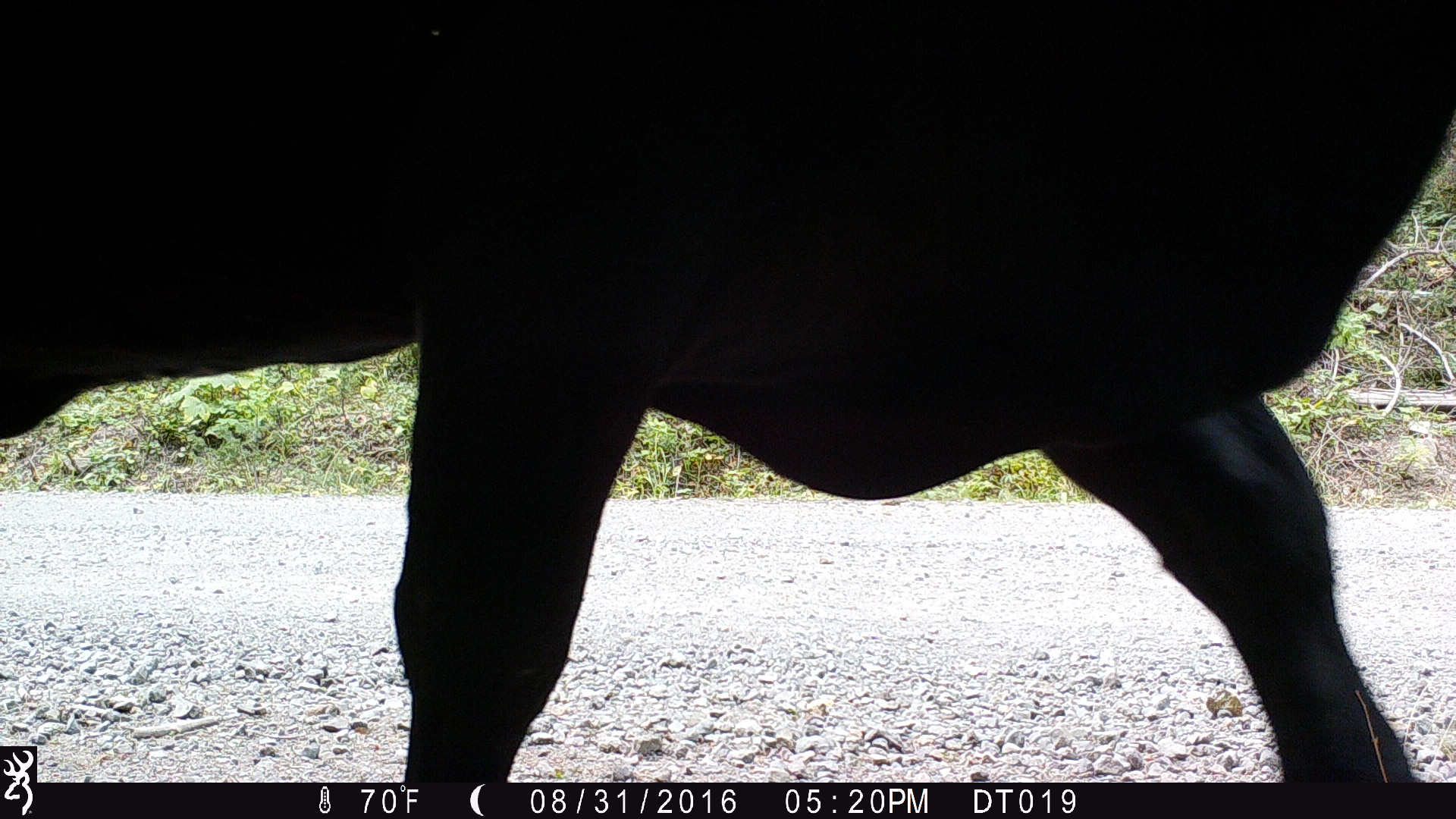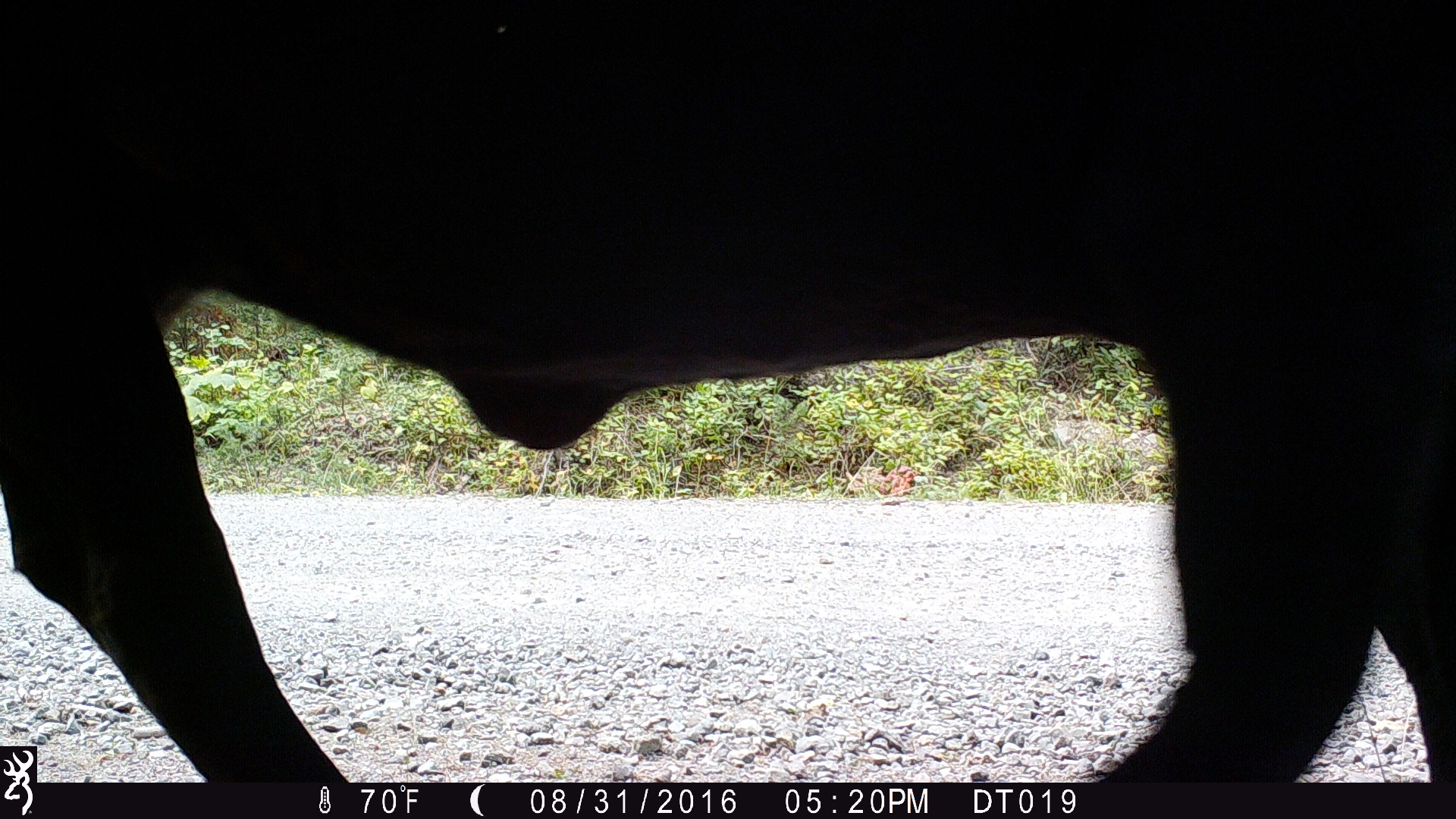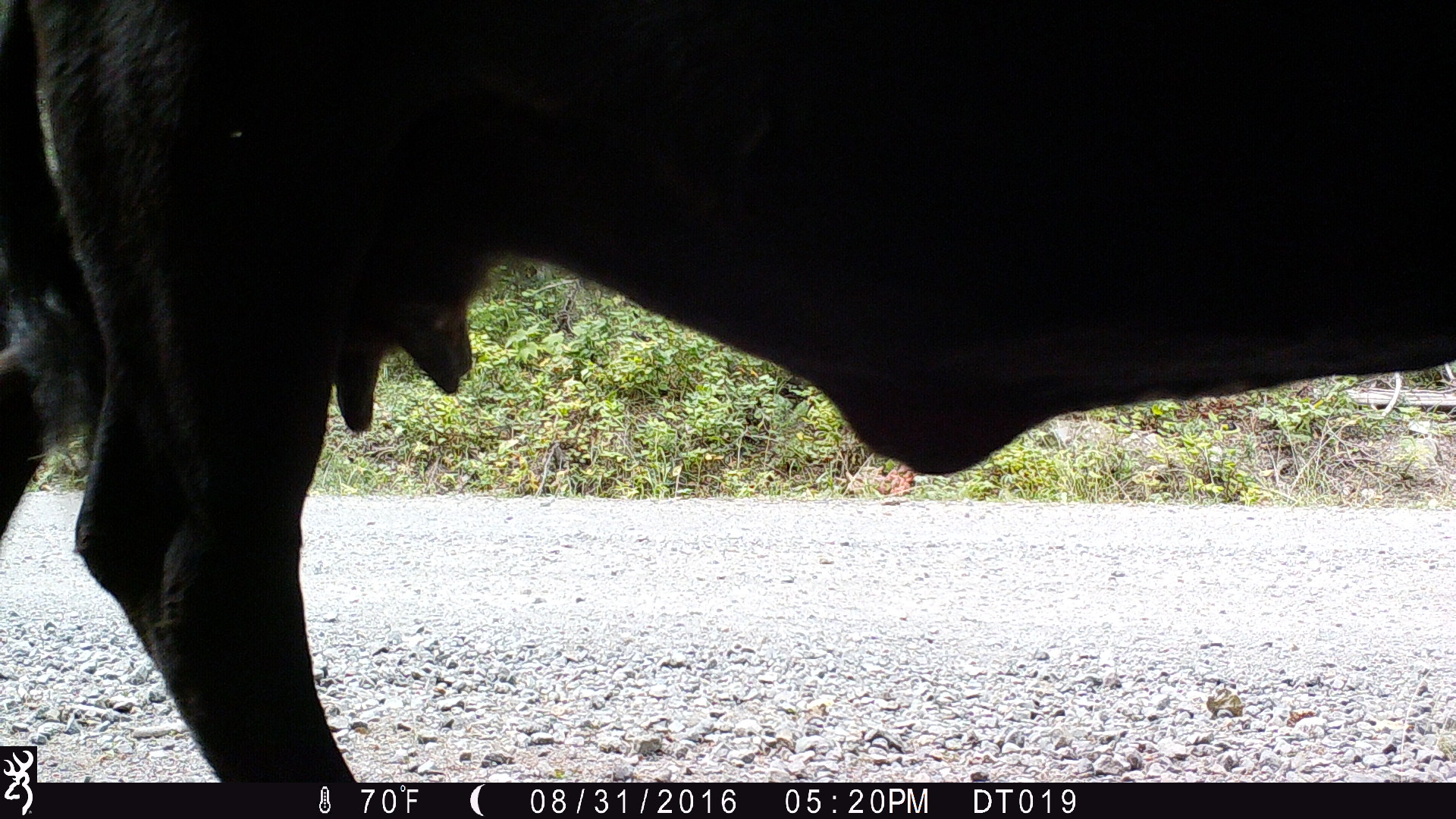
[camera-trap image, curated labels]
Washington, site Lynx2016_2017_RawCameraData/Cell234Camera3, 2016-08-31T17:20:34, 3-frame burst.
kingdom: Animalia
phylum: Chordata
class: Mammalia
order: Artiodactyla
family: Bovidae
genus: Bos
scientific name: Bos taurus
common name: domestic cattle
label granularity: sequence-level